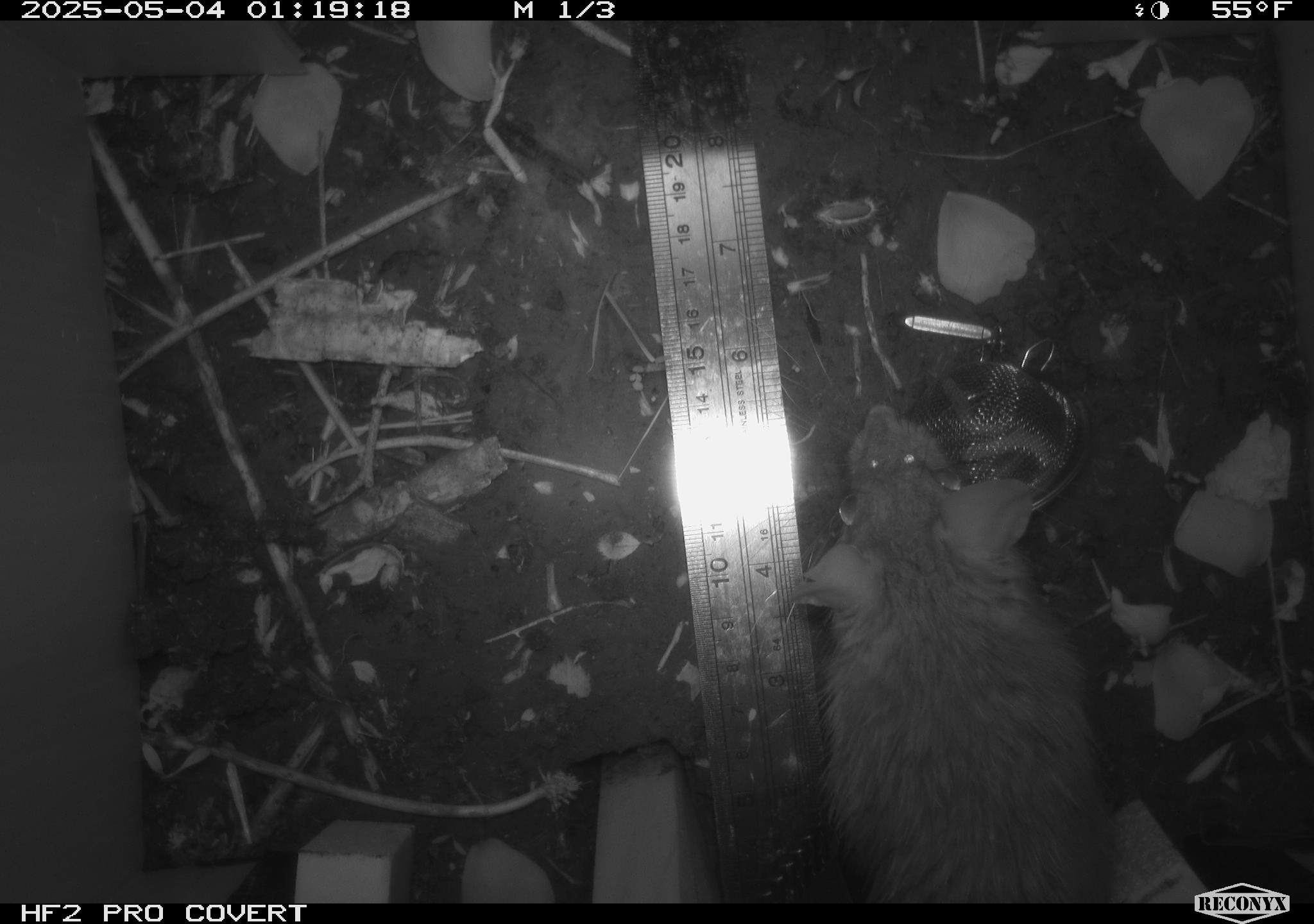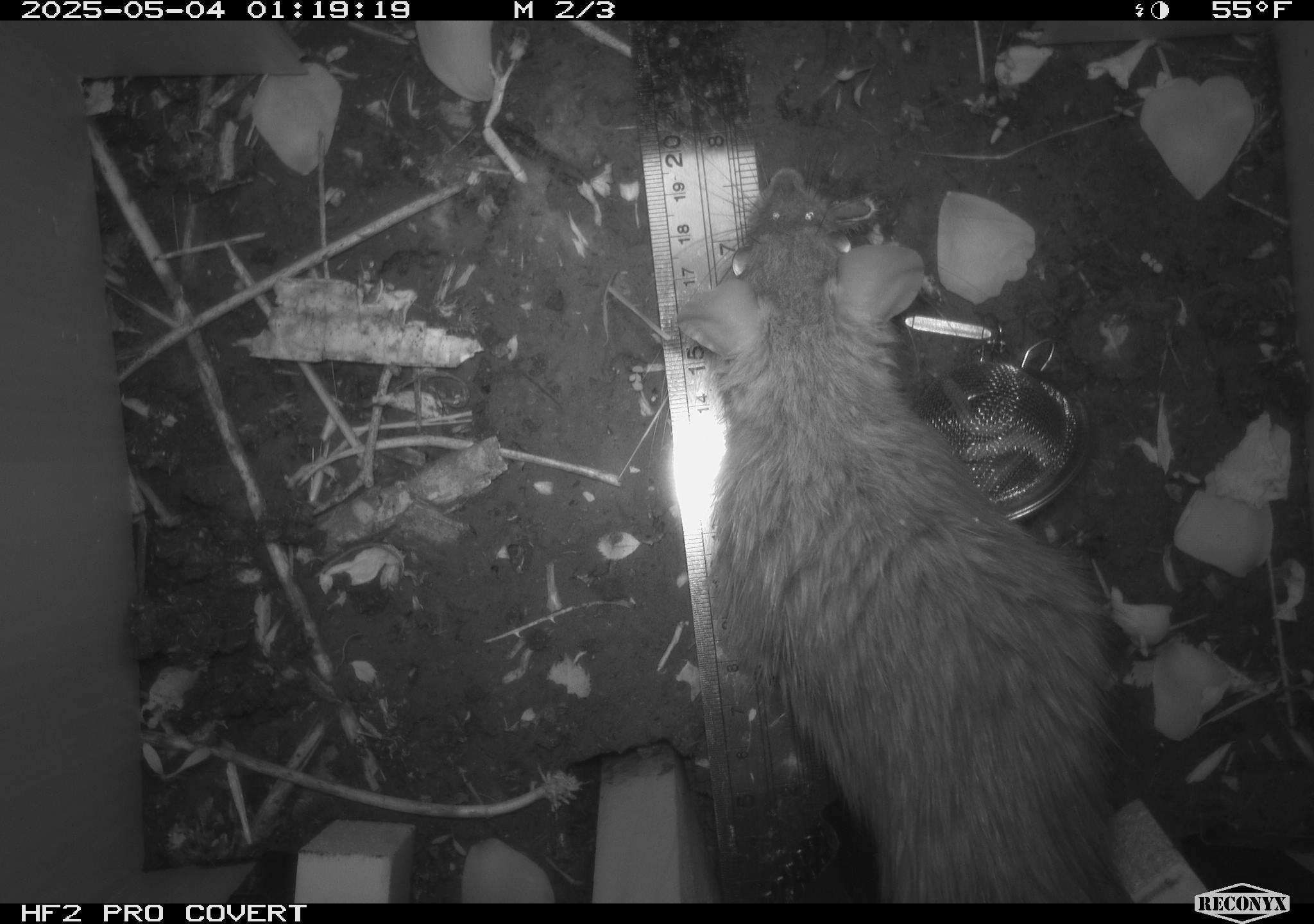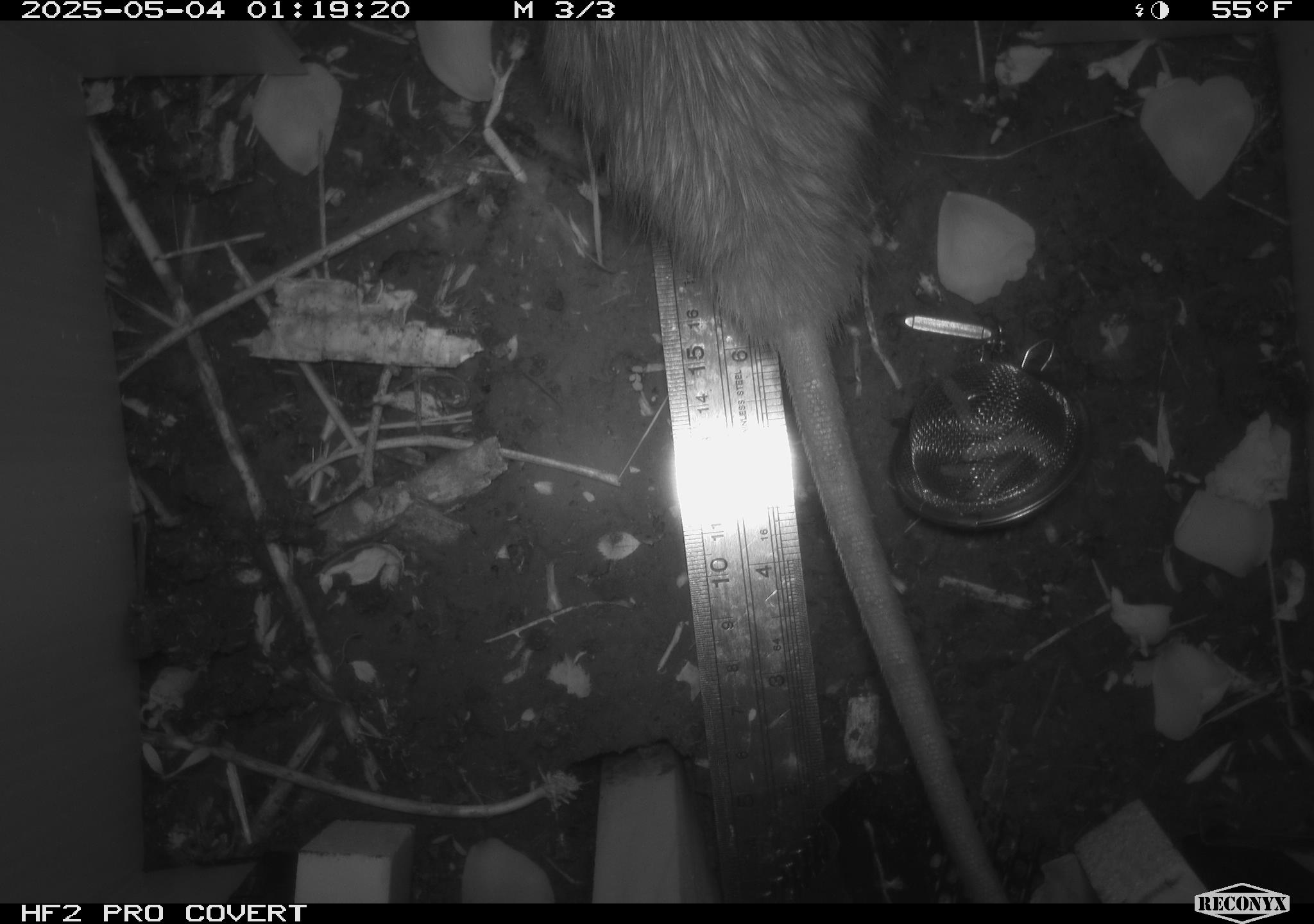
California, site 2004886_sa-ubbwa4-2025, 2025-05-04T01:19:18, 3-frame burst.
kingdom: Animalia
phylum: Chordata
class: Mammalia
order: Rodentia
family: Muridae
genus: Rattus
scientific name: Rattus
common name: rat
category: rattus species